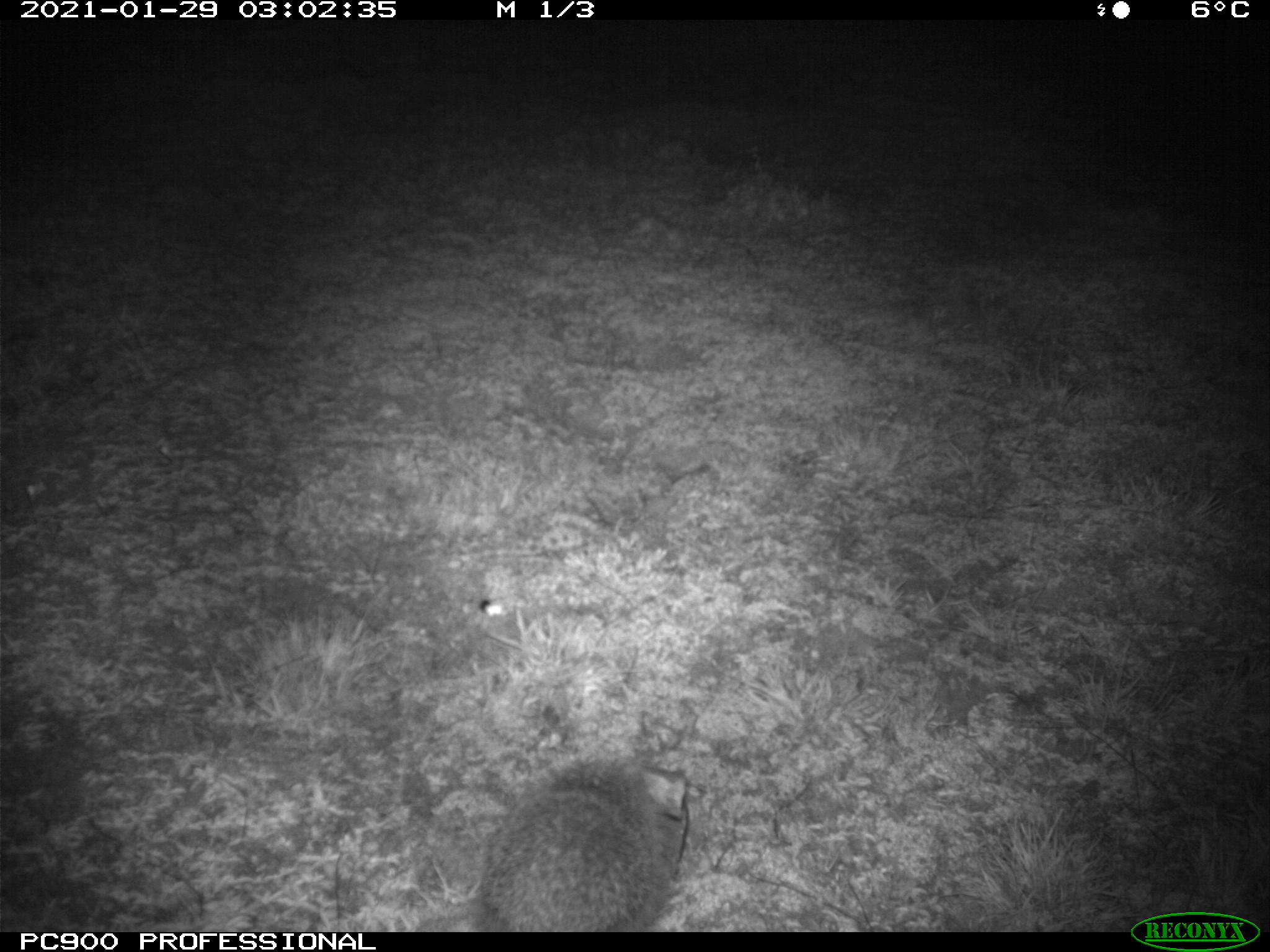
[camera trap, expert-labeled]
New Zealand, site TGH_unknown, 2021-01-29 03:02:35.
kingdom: Animalia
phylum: Chordata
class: Mammalia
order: Eulipotyphla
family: Erinaceidae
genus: Erinaceus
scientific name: Erinaceus europaeus europaeus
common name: european hedgehog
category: hedgehog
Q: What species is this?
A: Hedgehog (european hedgehog) (Erinaceus europaeus europaeus).